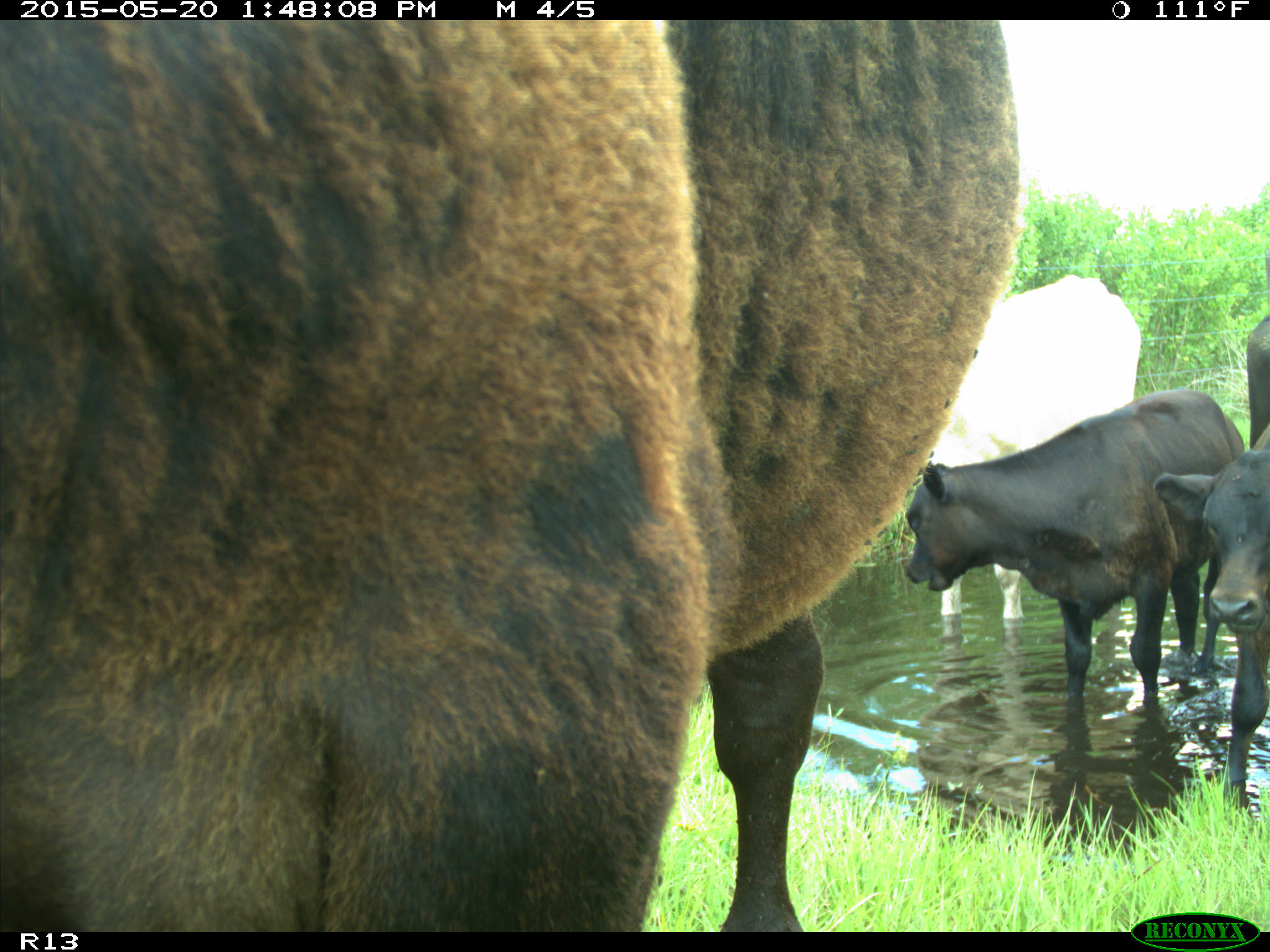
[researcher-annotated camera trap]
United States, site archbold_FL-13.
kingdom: Animalia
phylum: Chordata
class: Mammalia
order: Artiodactyla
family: Bovidae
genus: Bos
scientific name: Bos taurus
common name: domestic cow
Bos taurus (domestic cow).